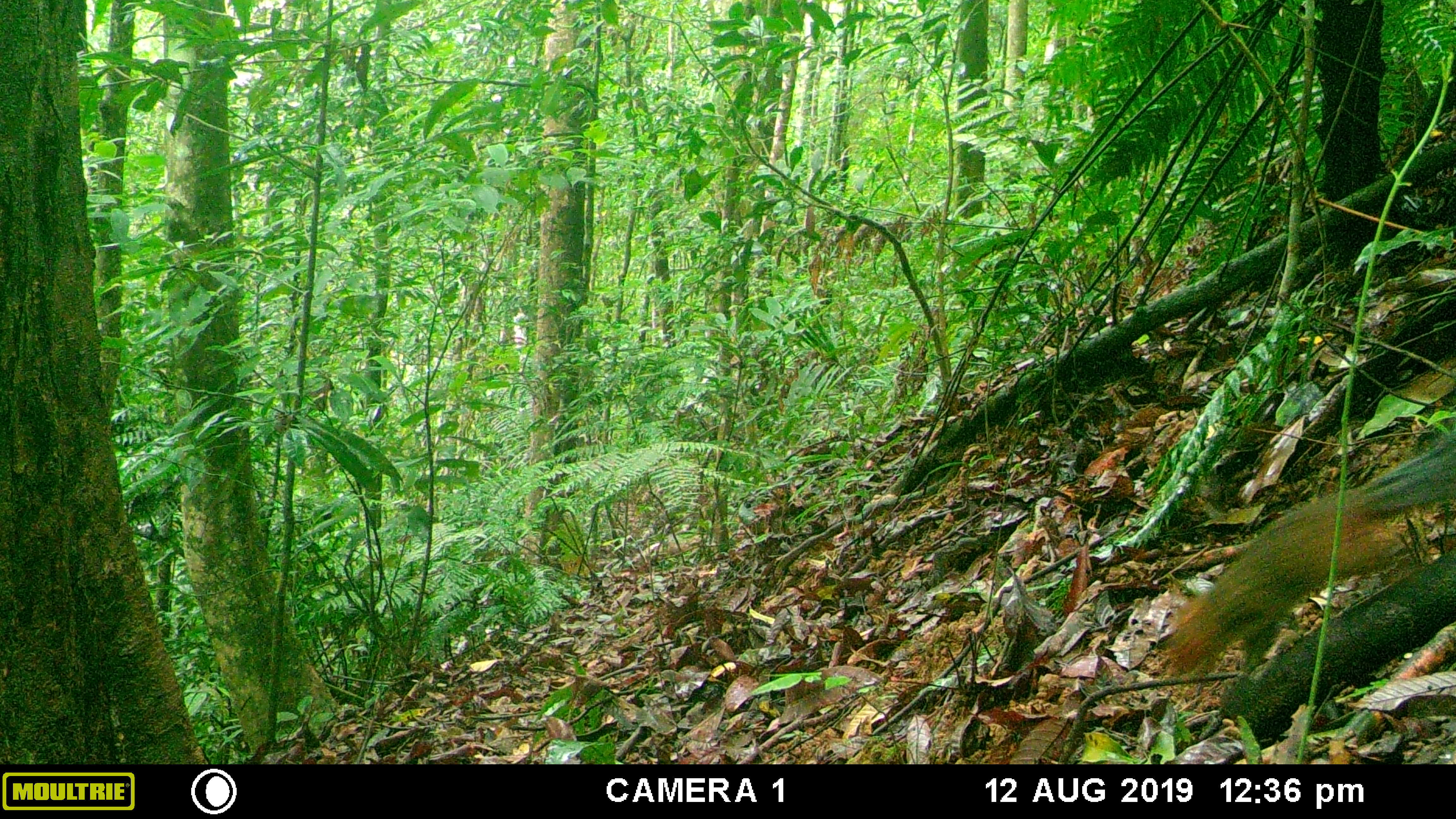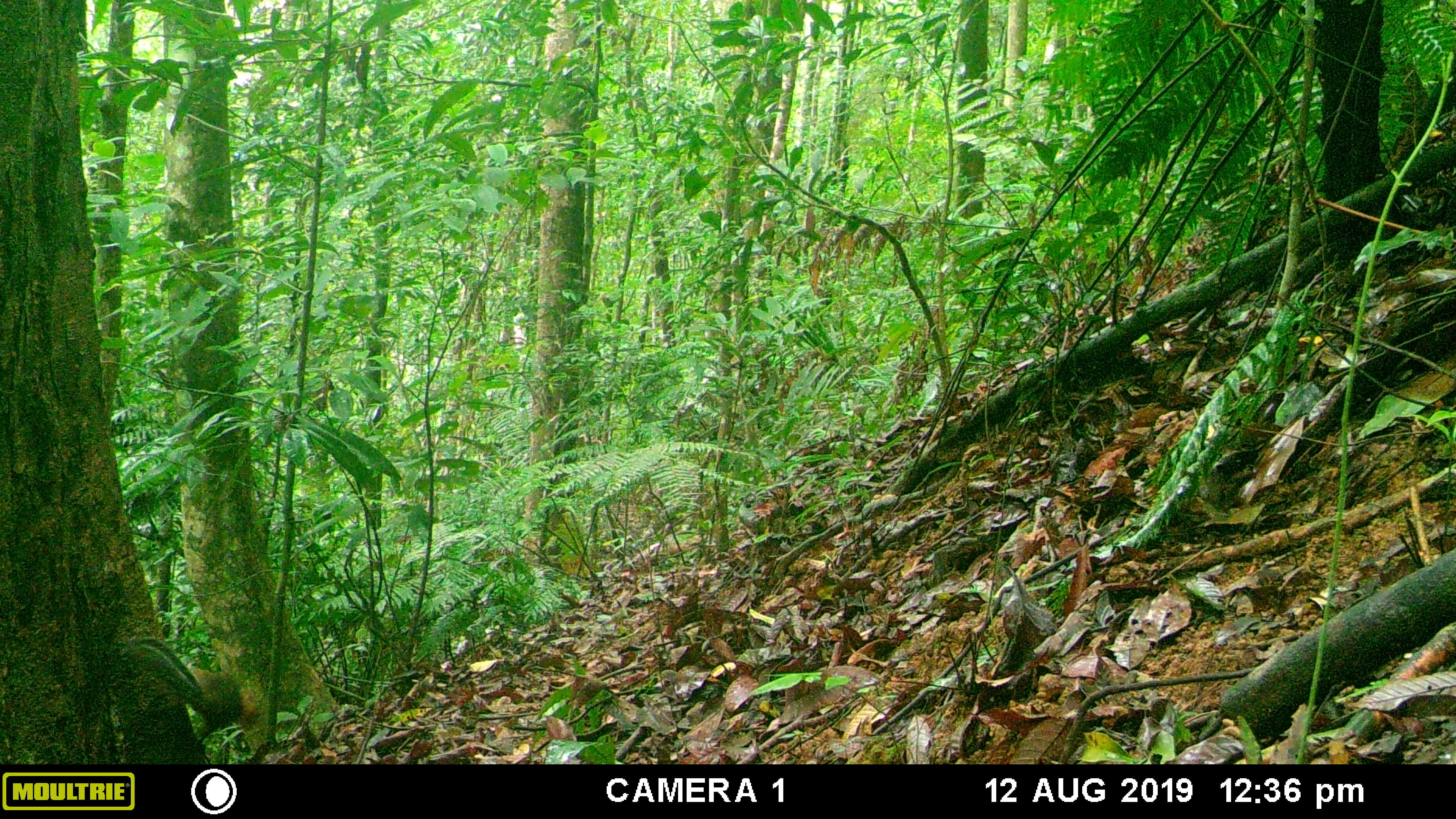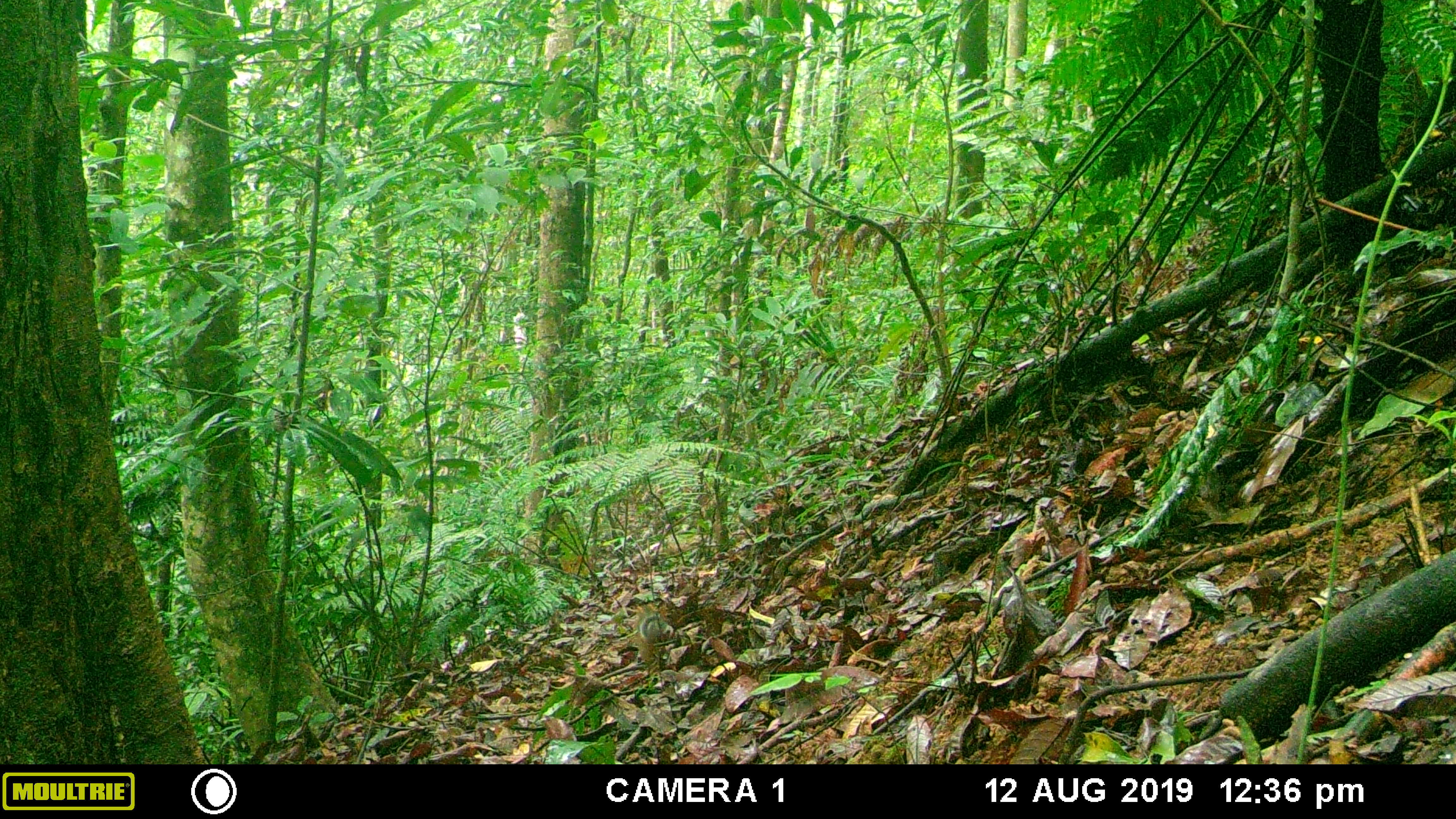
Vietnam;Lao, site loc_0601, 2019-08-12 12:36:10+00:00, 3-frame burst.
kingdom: Animalia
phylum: Chordata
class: Mammalia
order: Rodentia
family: Sciuridae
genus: Dremomys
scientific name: Dremomys rufigenis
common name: red-cheeked squirrel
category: red cheeked squirrel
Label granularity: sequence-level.